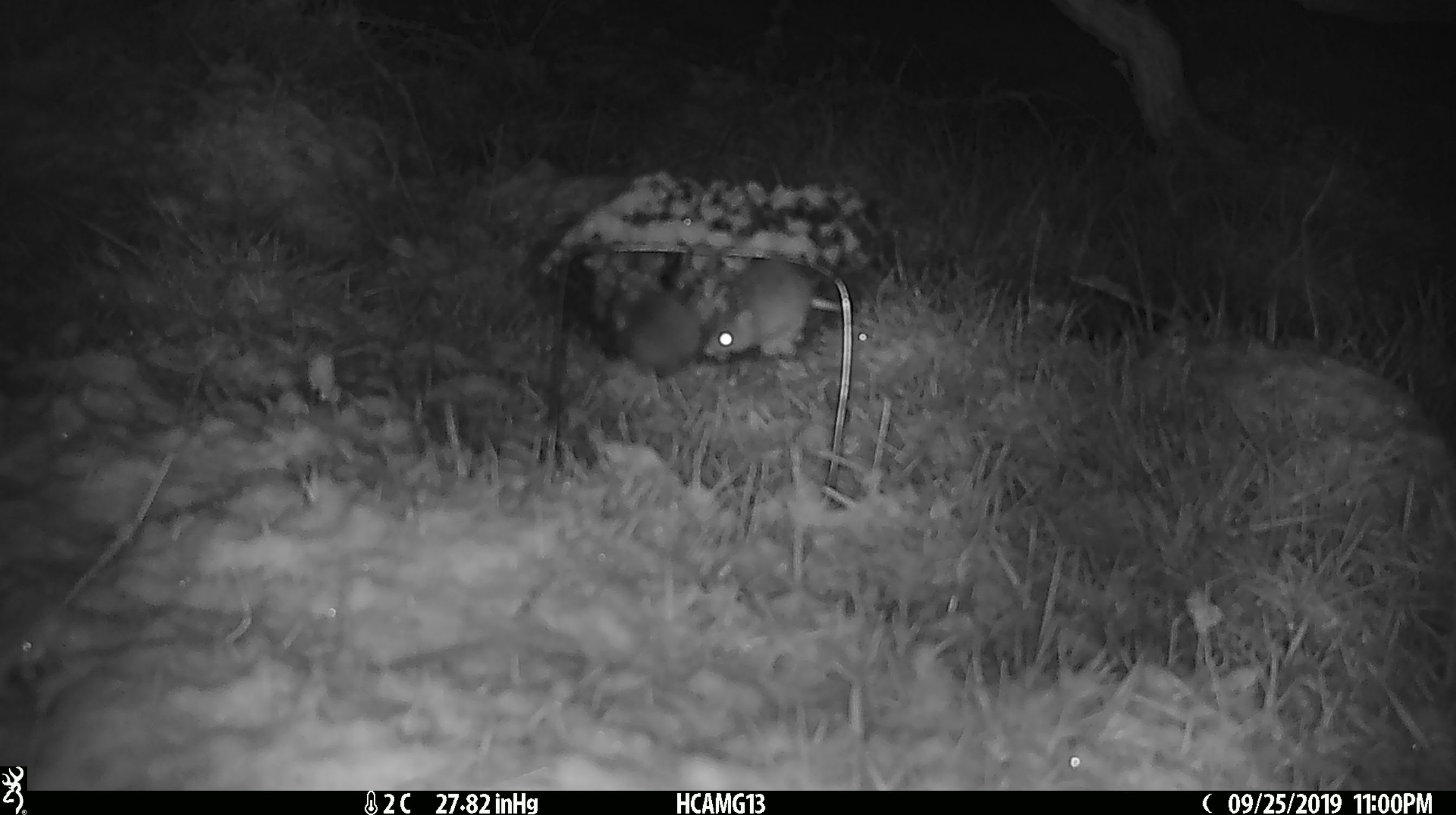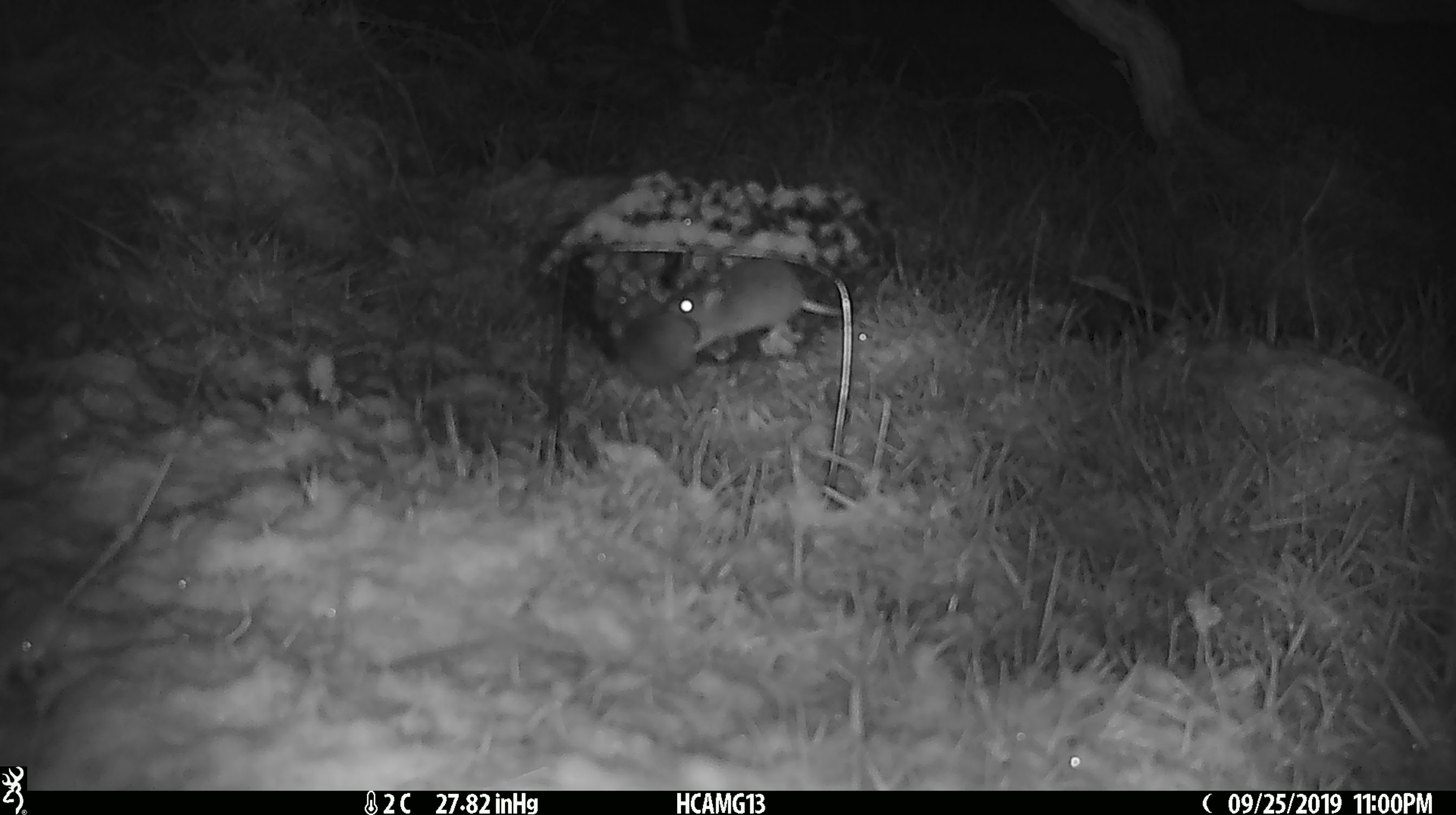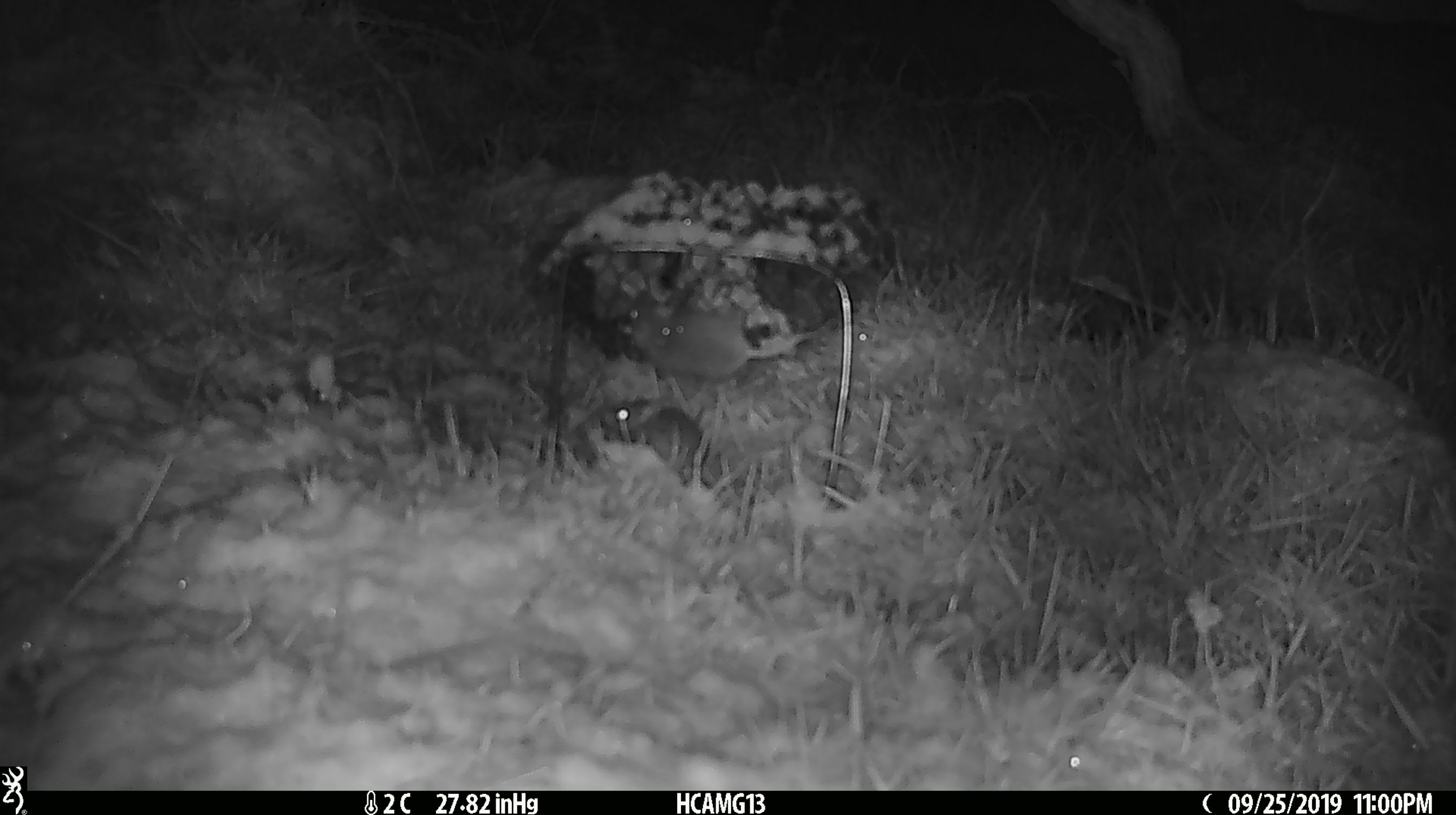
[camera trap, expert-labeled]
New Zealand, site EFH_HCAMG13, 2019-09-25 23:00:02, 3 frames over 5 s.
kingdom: Animalia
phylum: Chordata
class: Mammalia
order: Rodentia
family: Muridae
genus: Mus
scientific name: Mus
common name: mouse